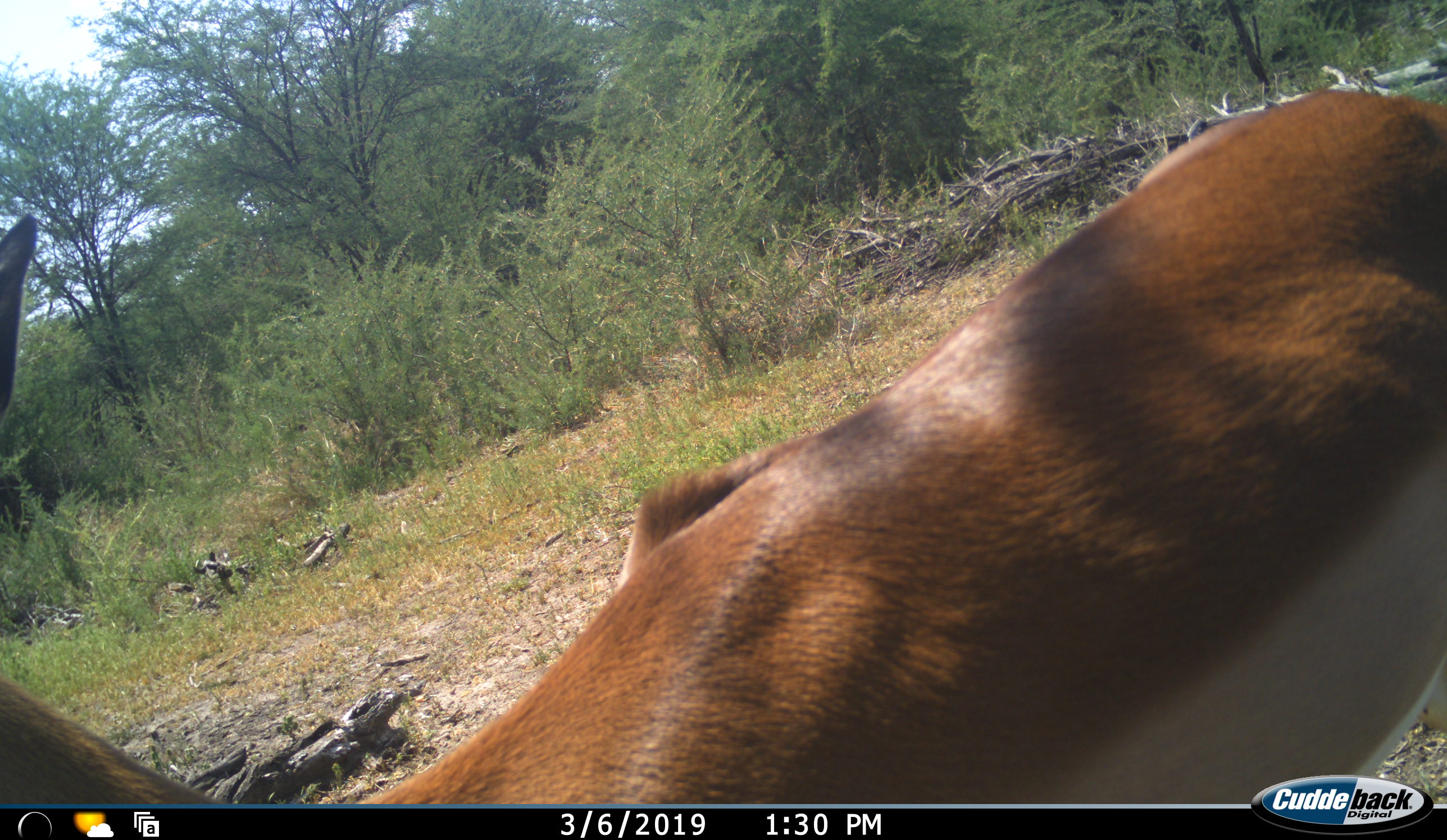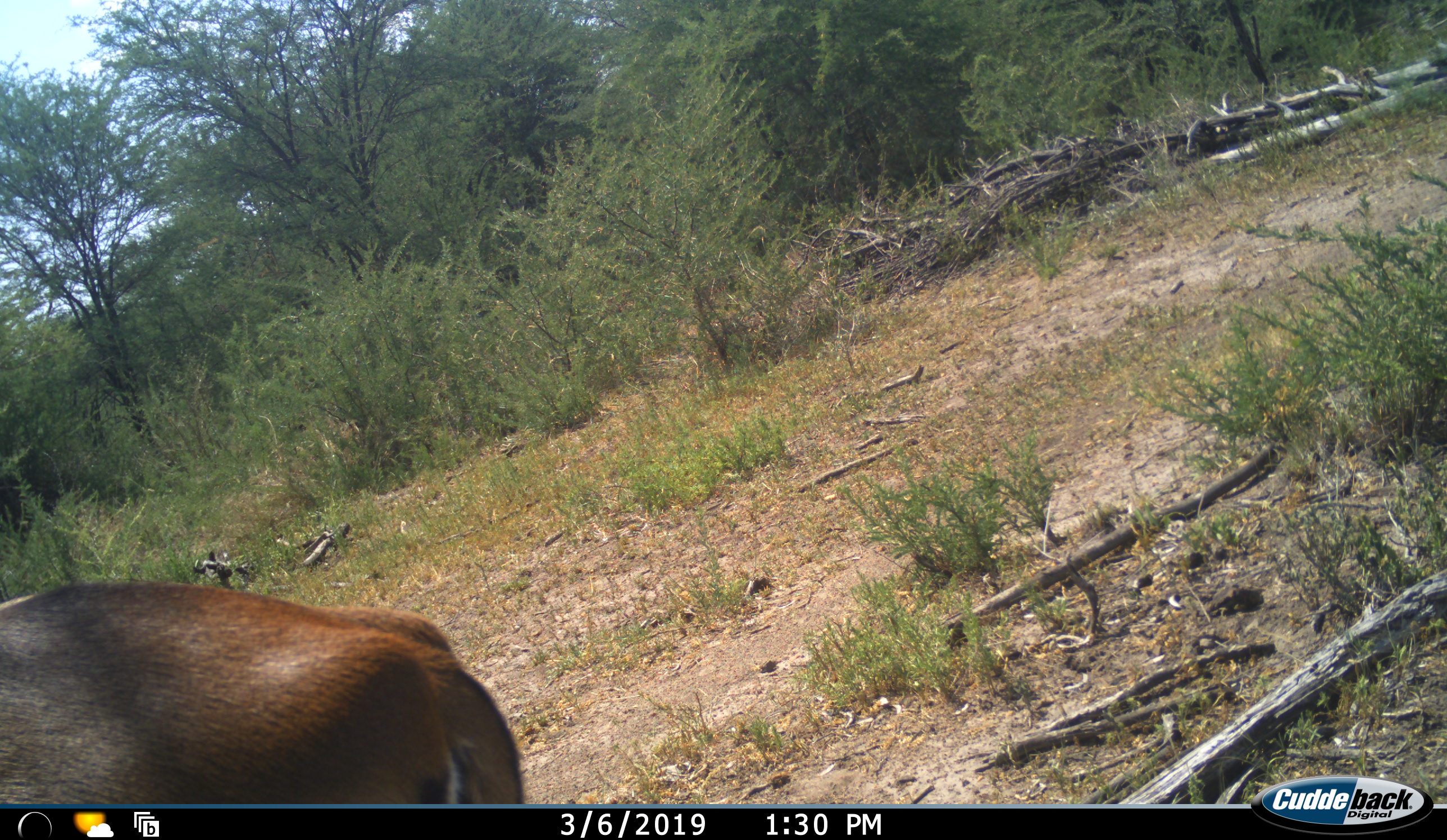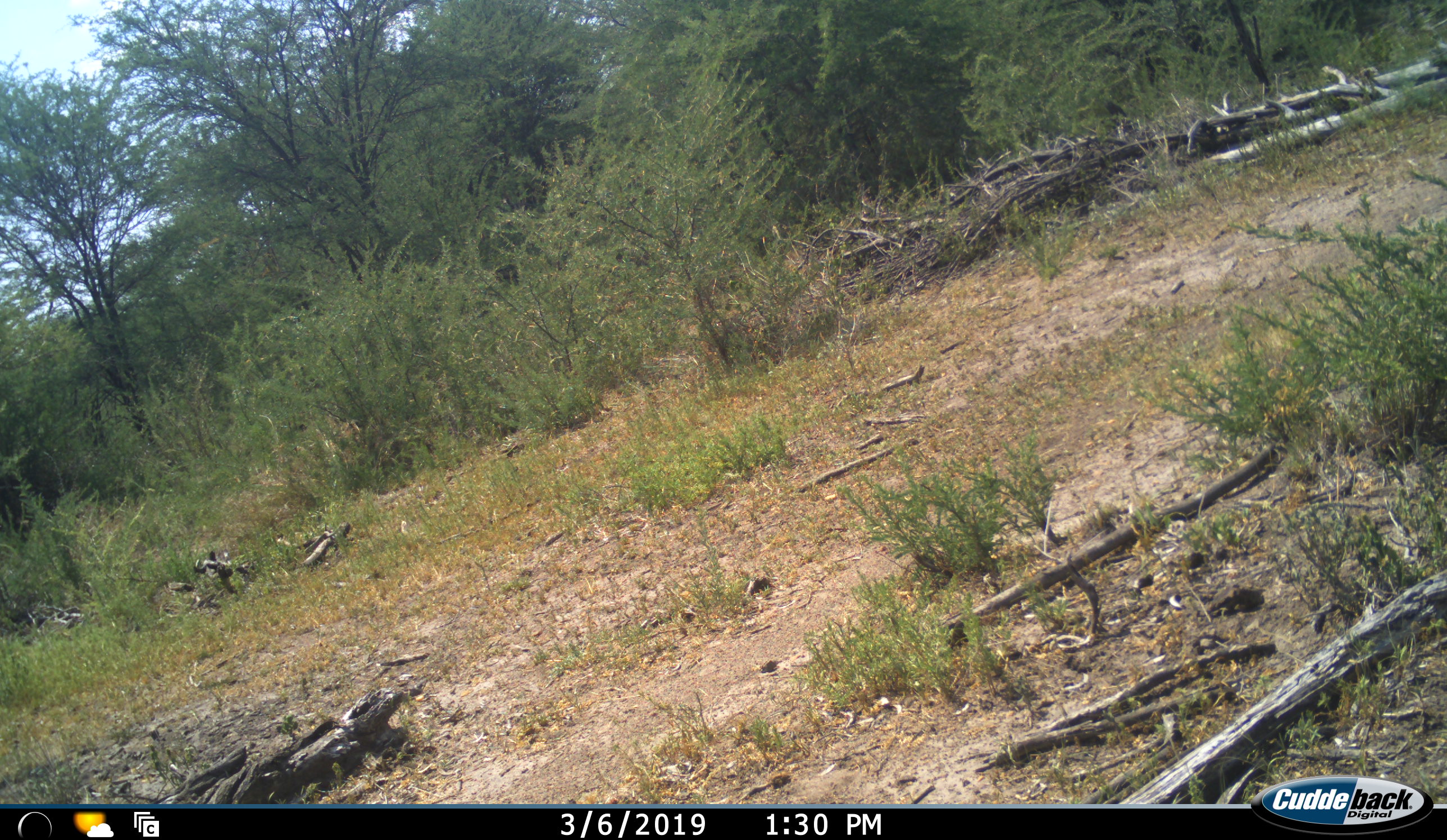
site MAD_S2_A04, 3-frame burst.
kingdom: Animalia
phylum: Chordata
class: Mammalia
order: Artiodactyla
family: Bovidae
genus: Aepyceros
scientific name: Aepyceros melampus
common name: impala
Impala (Aepyceros melampus), count 1. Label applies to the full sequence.